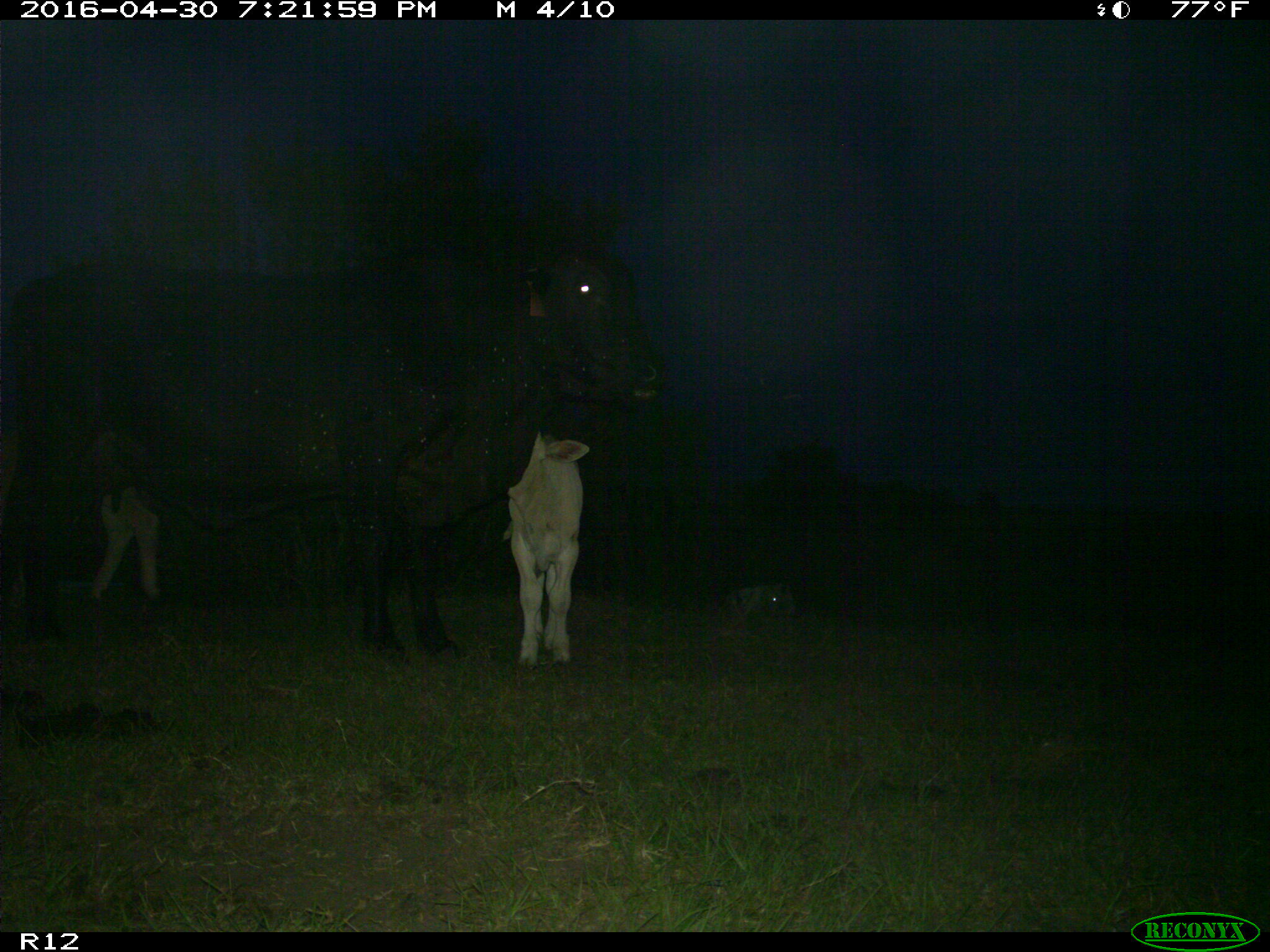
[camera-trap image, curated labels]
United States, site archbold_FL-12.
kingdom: Animalia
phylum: Chordata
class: Mammalia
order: Artiodactyla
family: Bovidae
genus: Bos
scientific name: Bos taurus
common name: domestic cow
Bos taurus (domestic cow).